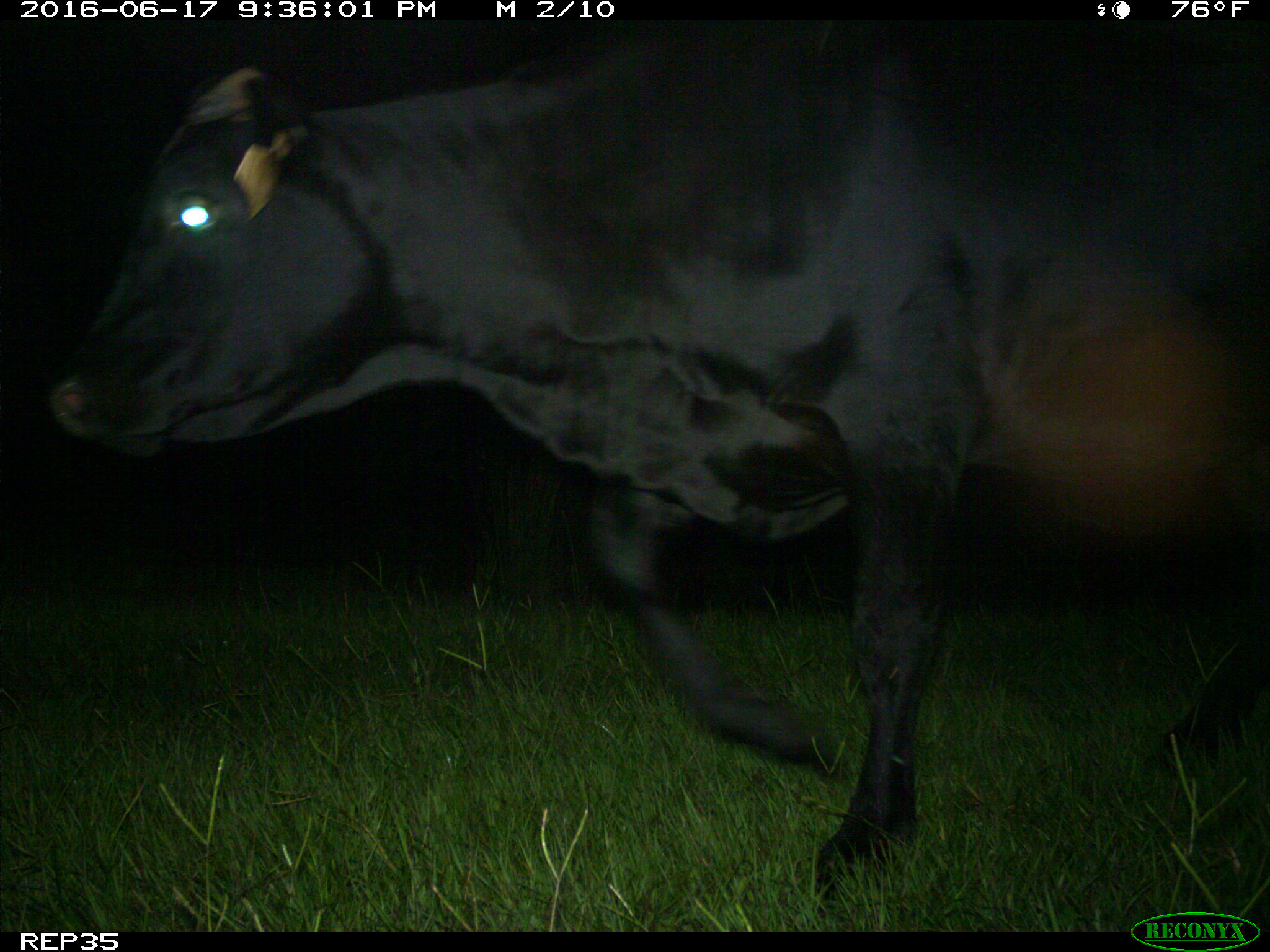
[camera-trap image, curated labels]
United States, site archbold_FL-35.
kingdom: Animalia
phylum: Chordata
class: Mammalia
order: Artiodactyla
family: Bovidae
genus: Bos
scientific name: Bos taurus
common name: domestic cow